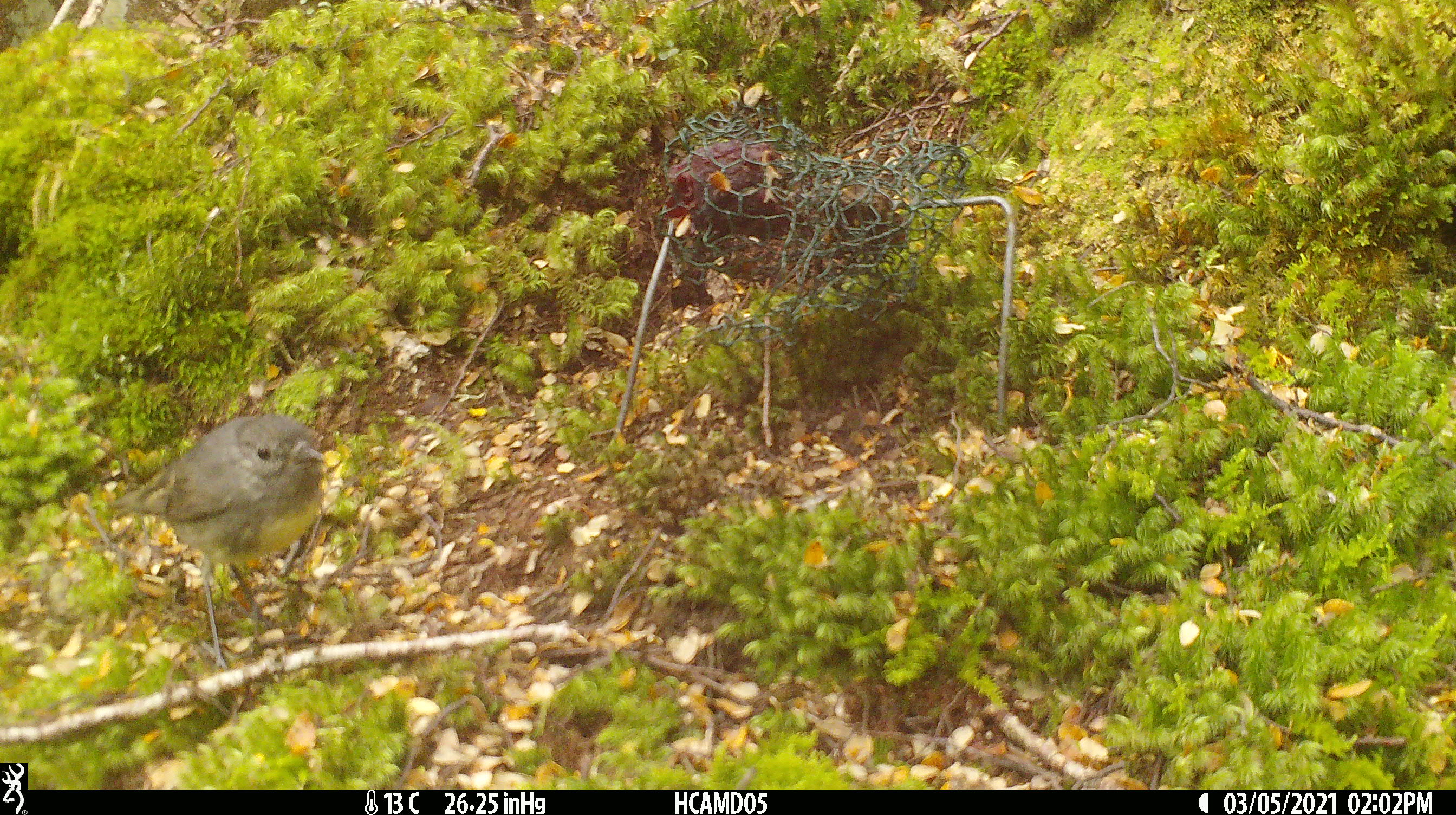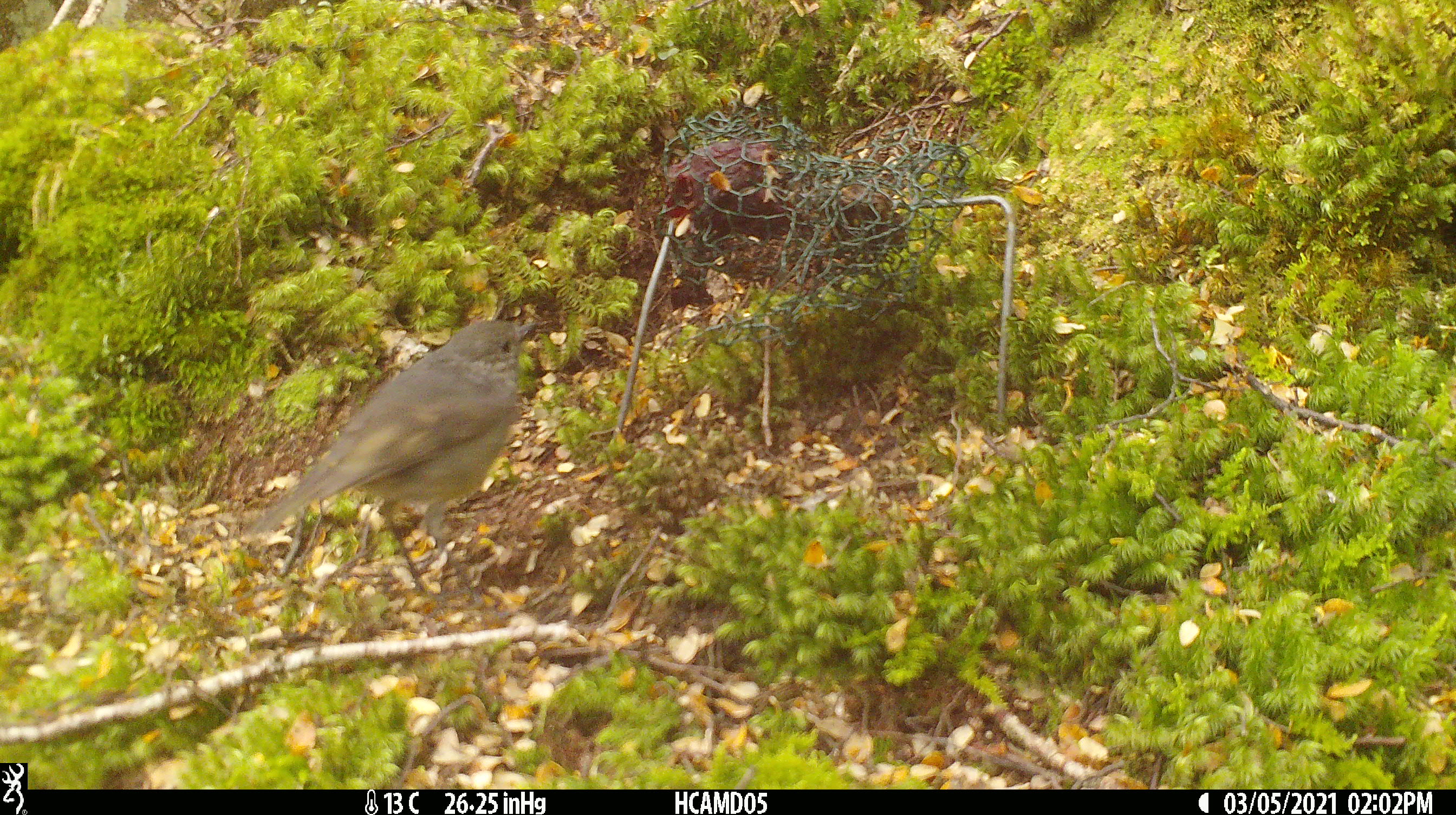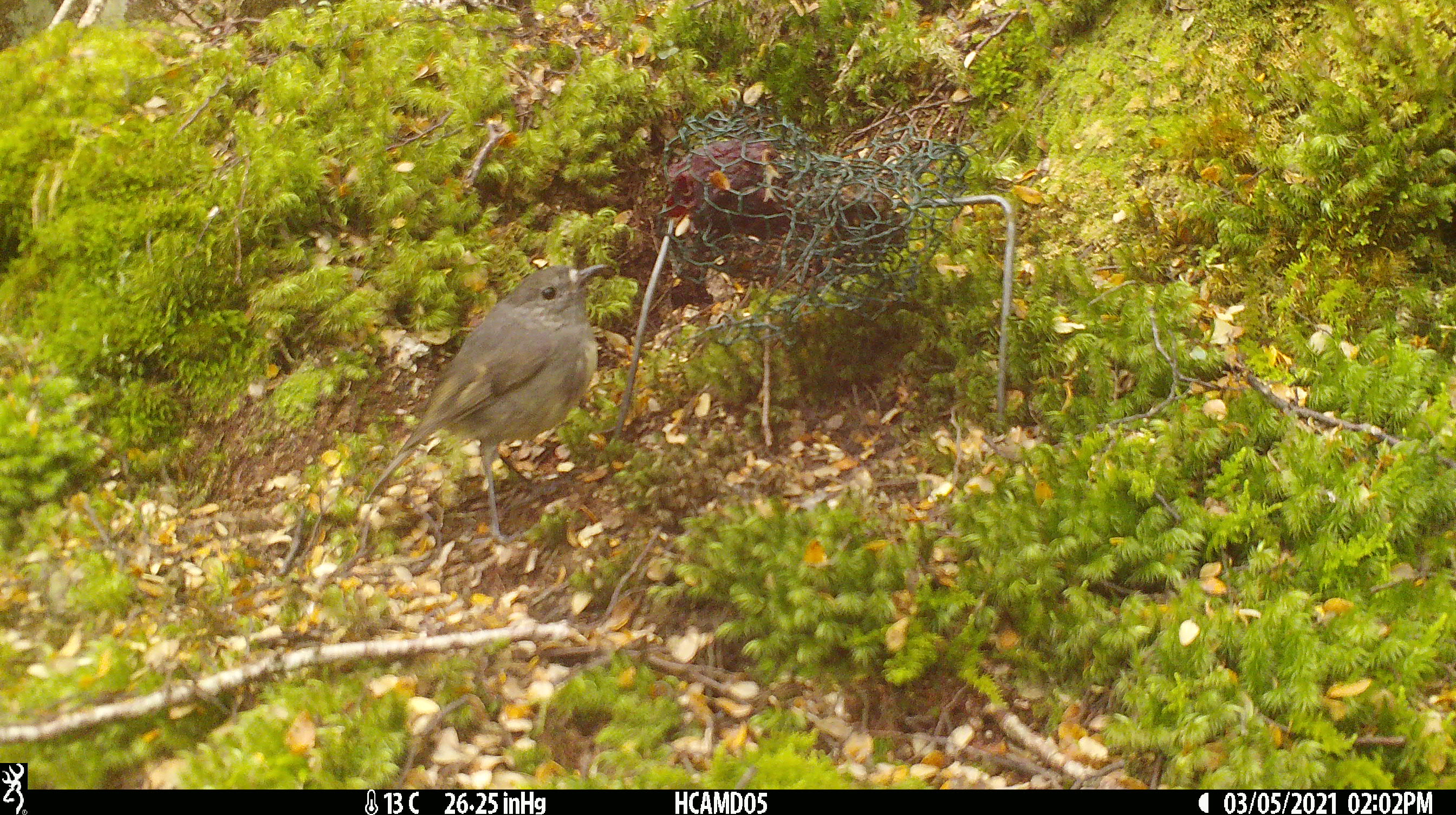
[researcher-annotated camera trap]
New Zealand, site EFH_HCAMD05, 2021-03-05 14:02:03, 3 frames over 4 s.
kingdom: Animalia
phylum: Chordata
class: Aves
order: Passeriformes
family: Petroicidae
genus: Petroica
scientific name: Petroica australis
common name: new zealand robin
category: robin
Robin (new zealand robin) (Petroica australis).